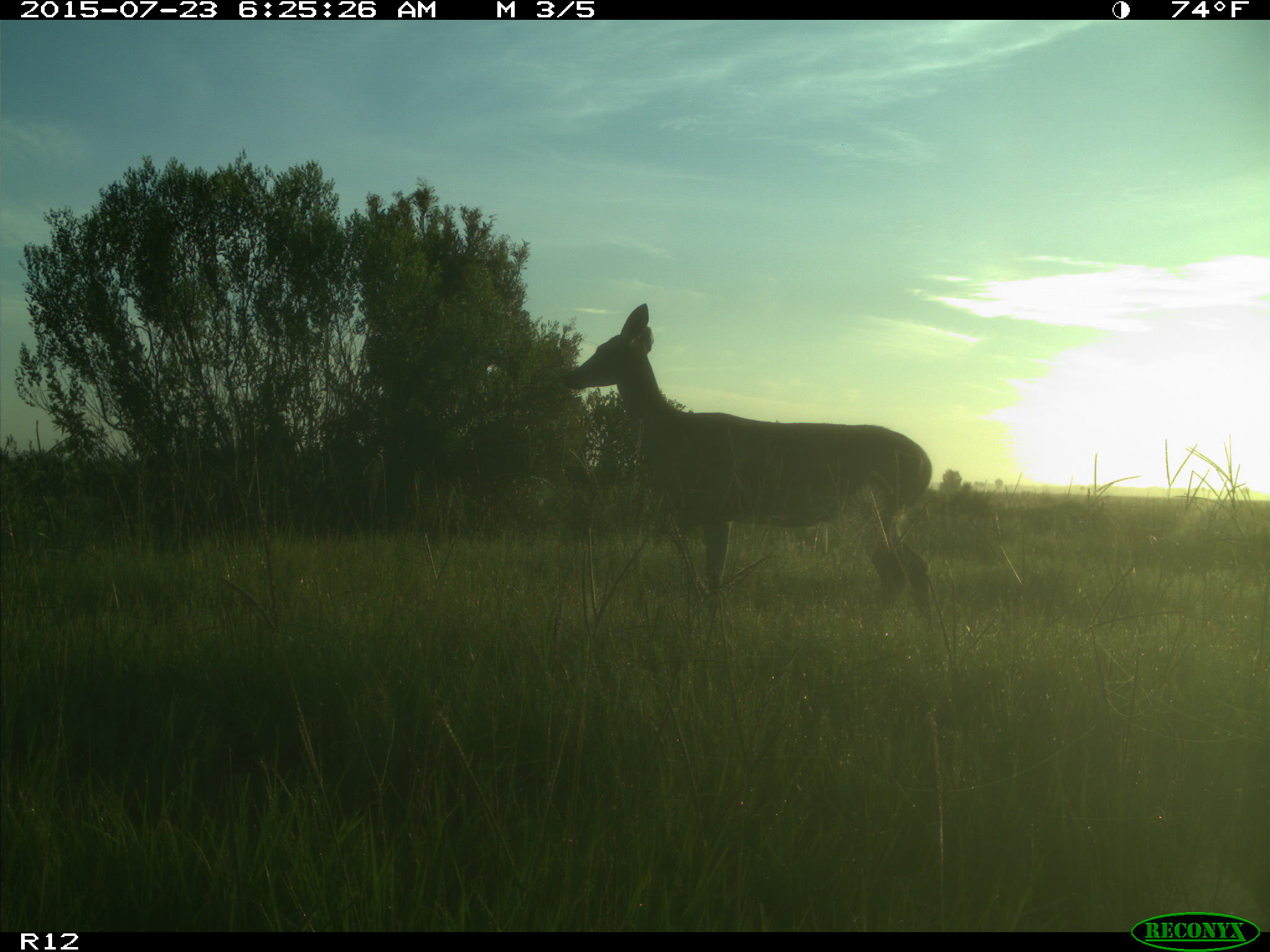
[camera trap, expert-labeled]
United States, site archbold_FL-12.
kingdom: Animalia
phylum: Chordata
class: Mammalia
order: Artiodactyla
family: Cervidae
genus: Odocoileus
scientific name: Odocoileus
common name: deer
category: unidentified deer